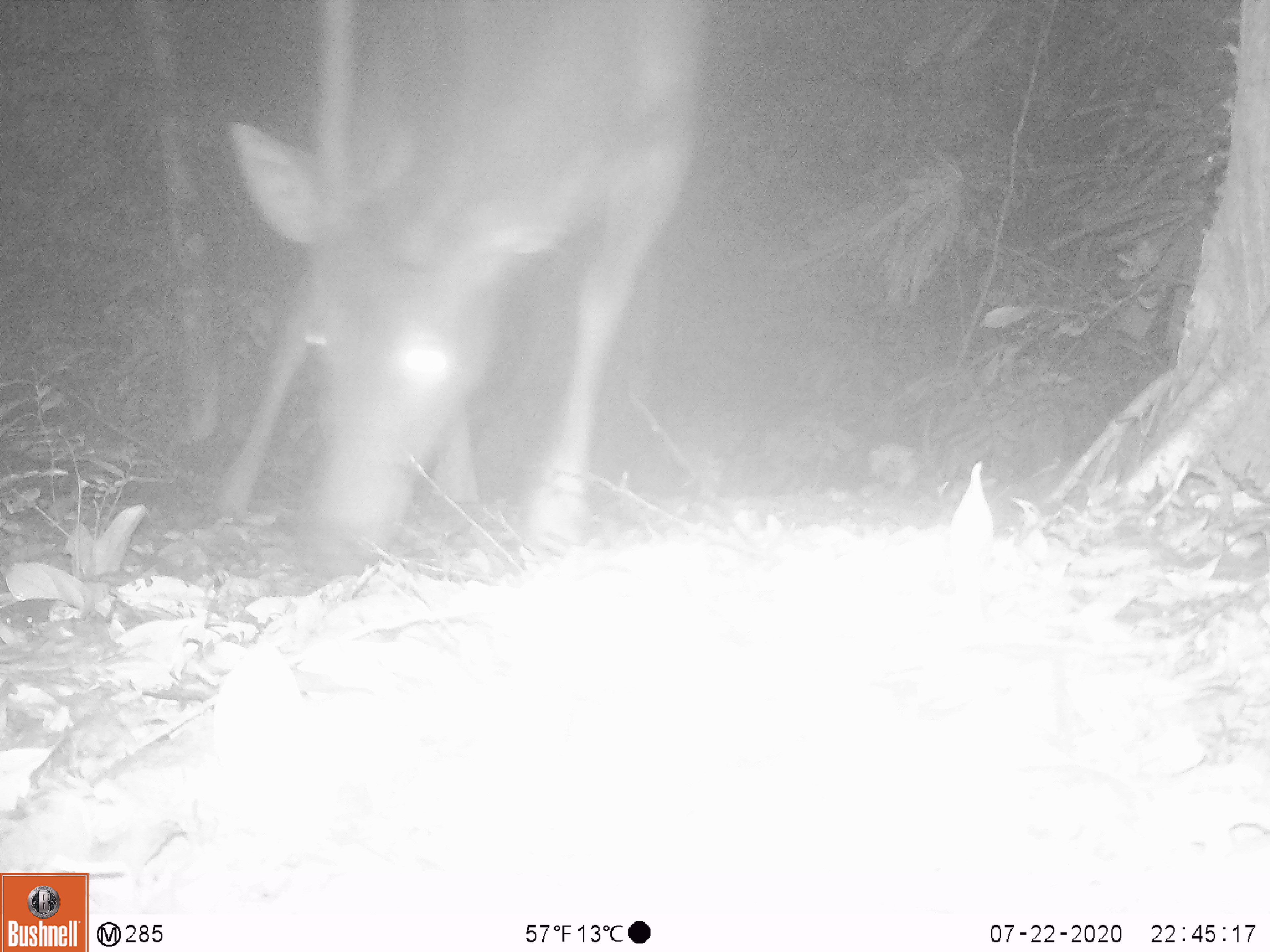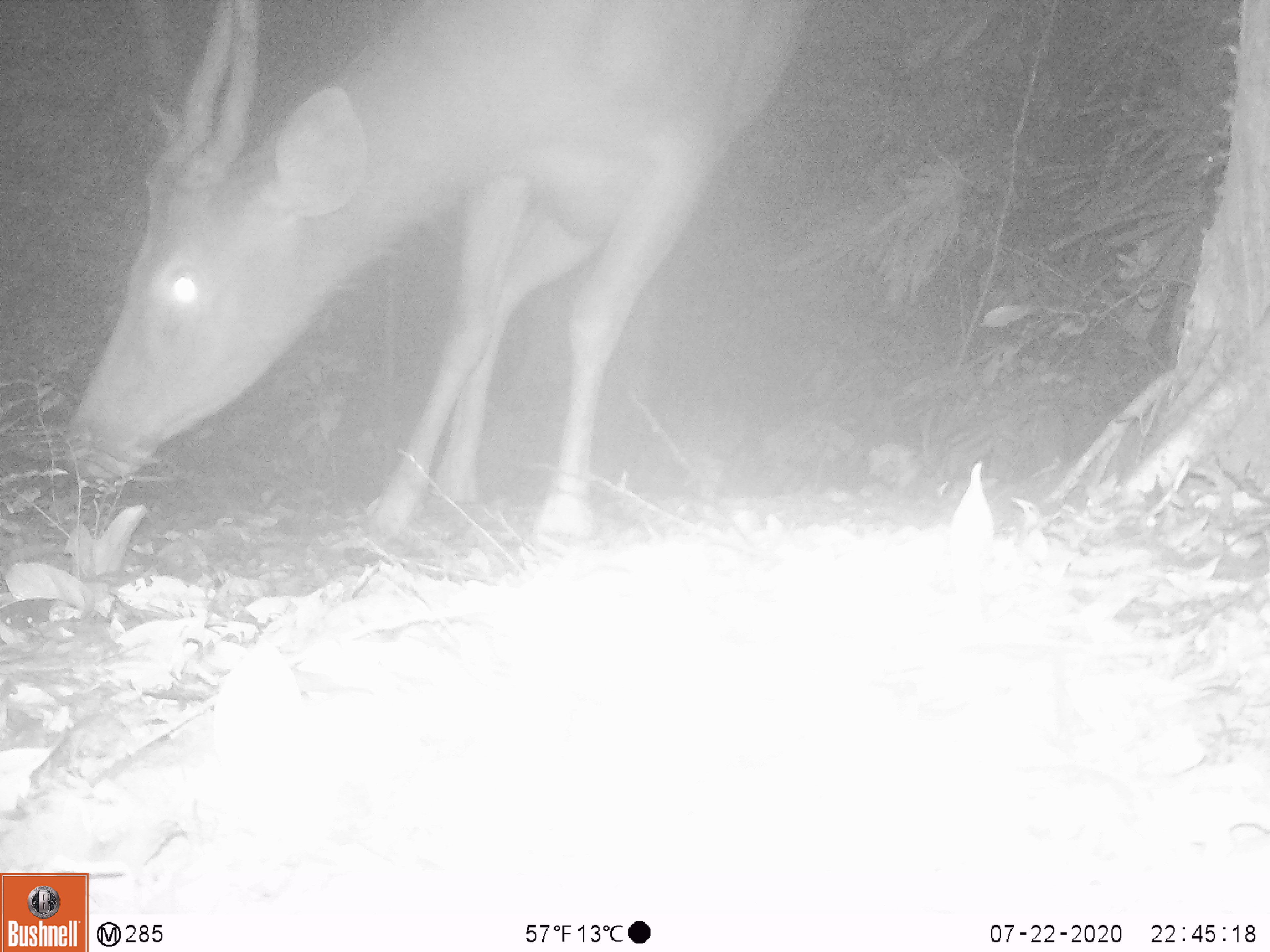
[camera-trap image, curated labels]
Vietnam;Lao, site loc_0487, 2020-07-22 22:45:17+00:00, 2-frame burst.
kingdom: Animalia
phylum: Chordata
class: Mammalia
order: Artiodactyla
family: Cervidae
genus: Rusa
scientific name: Rusa unicolor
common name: sambar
Sambar (Rusa unicolor). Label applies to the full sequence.